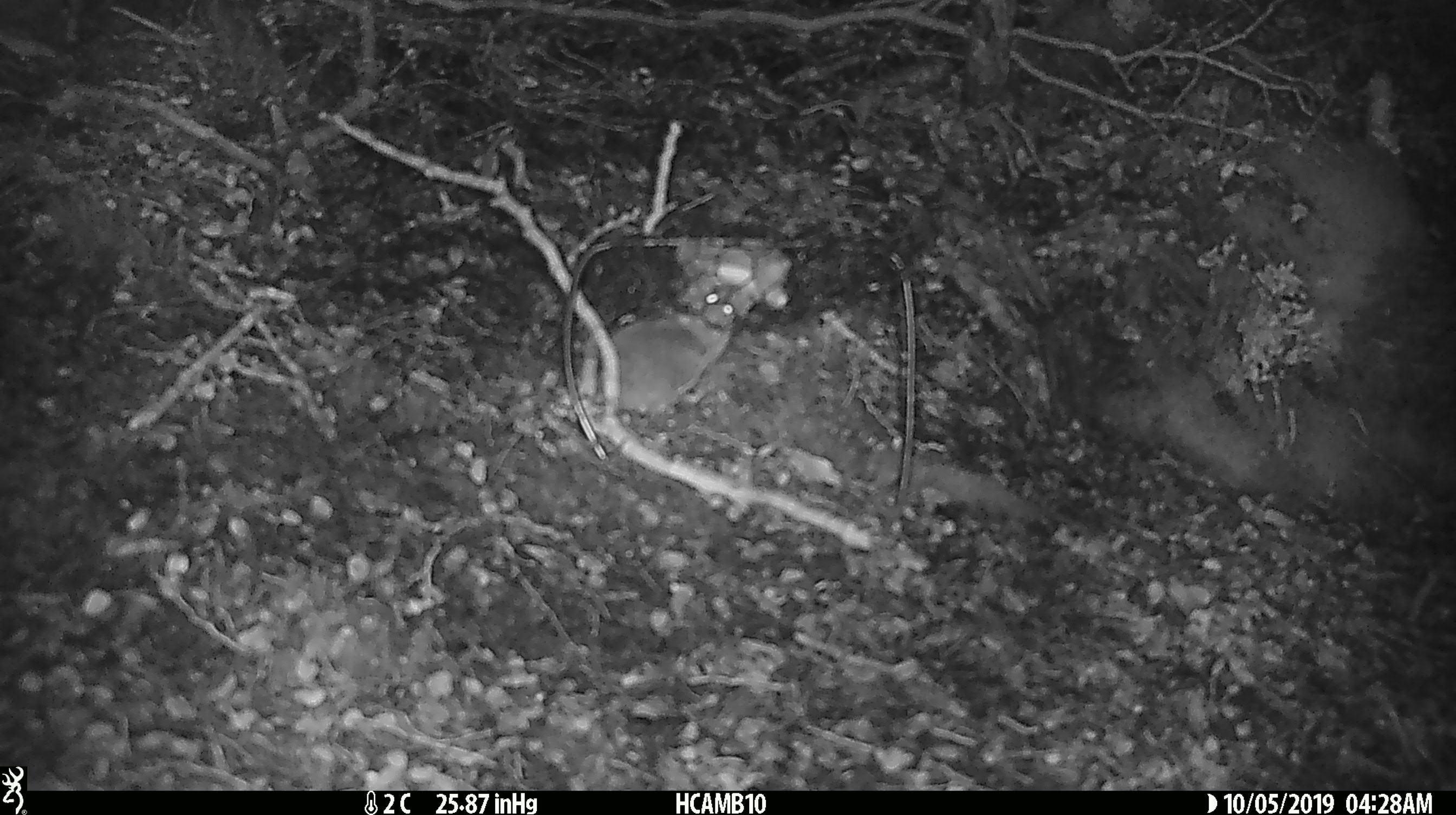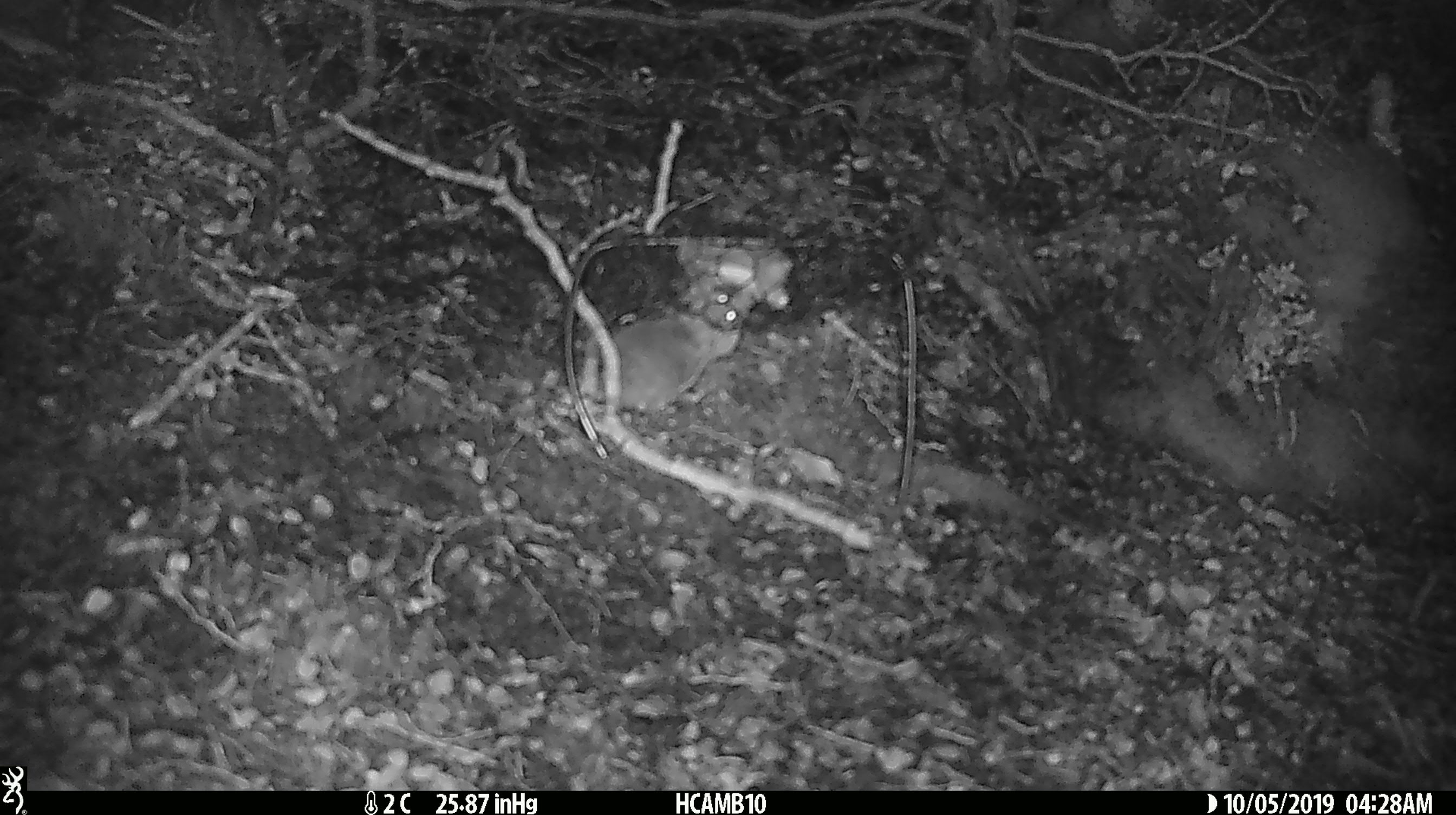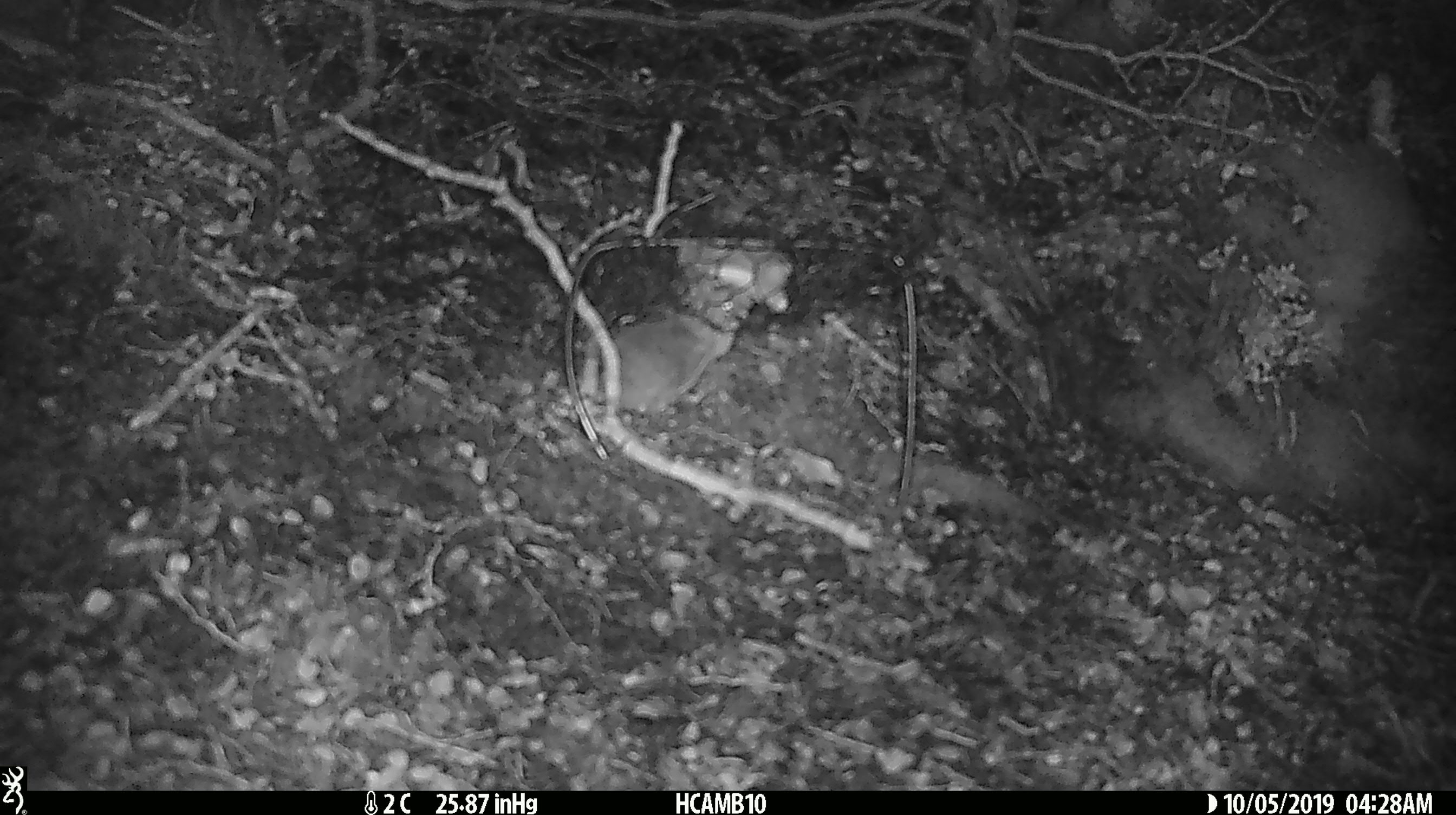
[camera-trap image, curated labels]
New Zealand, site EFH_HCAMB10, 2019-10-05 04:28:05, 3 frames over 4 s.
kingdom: Animalia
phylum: Chordata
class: Mammalia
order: Rodentia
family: Muridae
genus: Mus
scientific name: Mus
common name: mouse